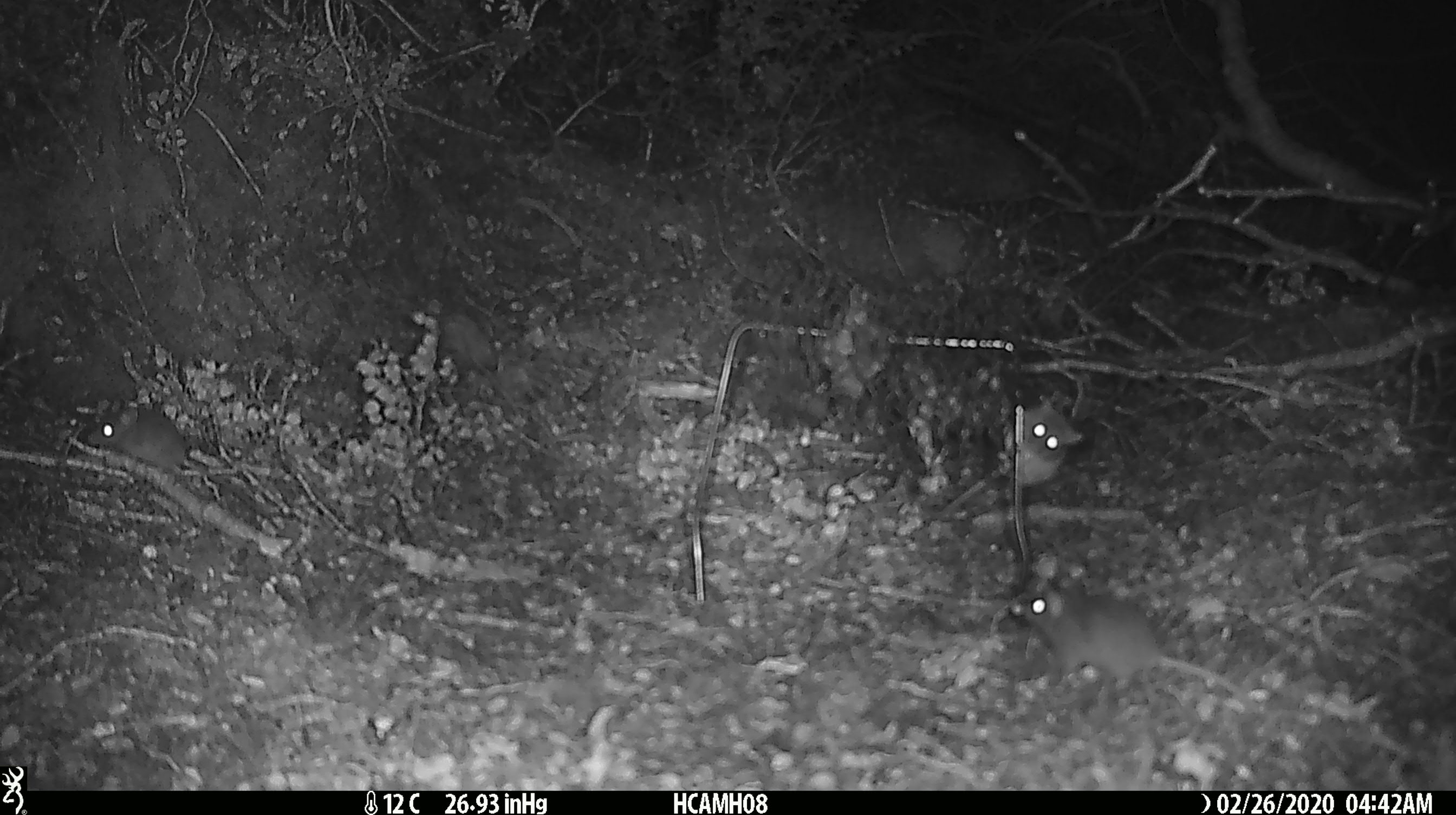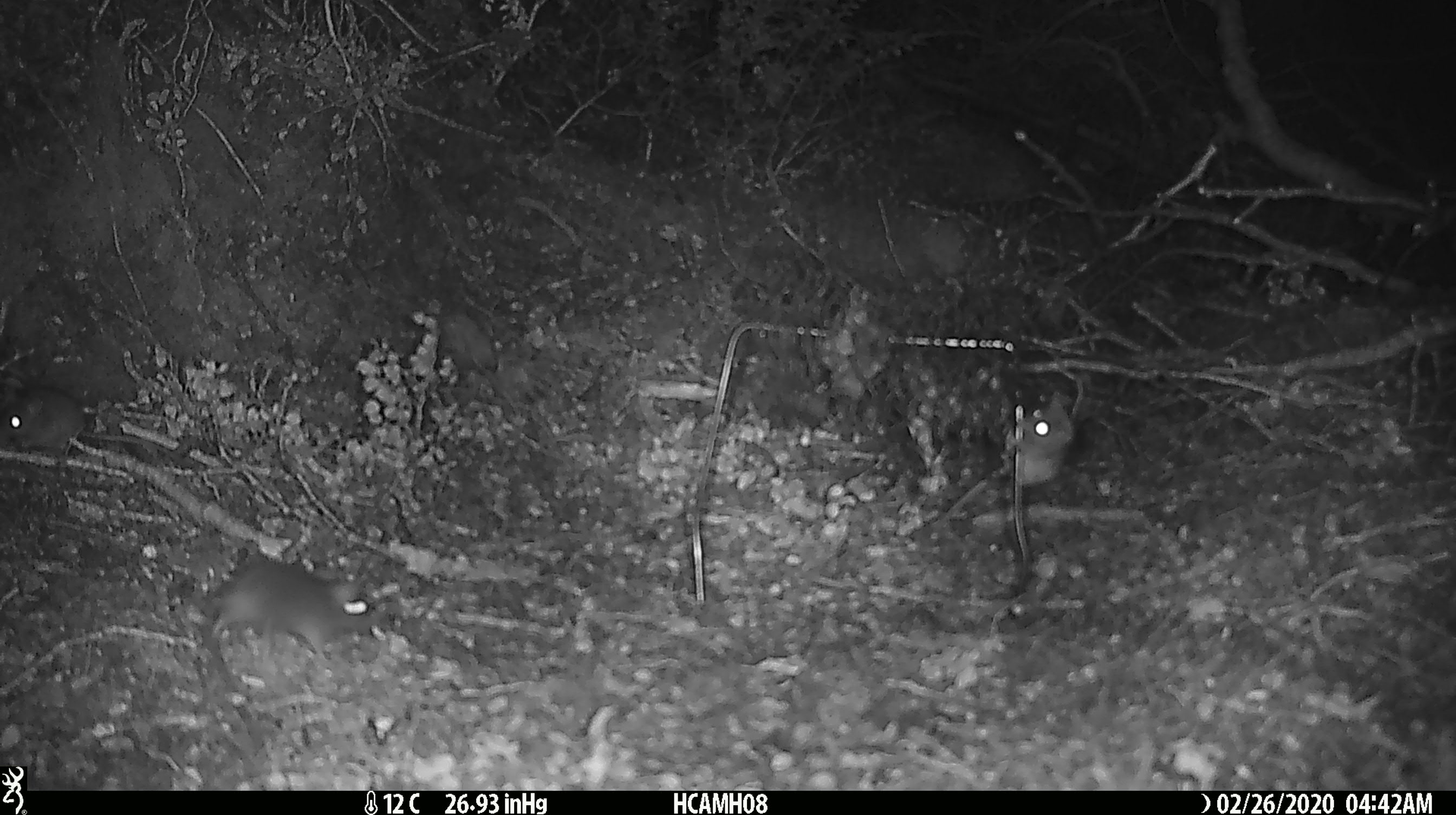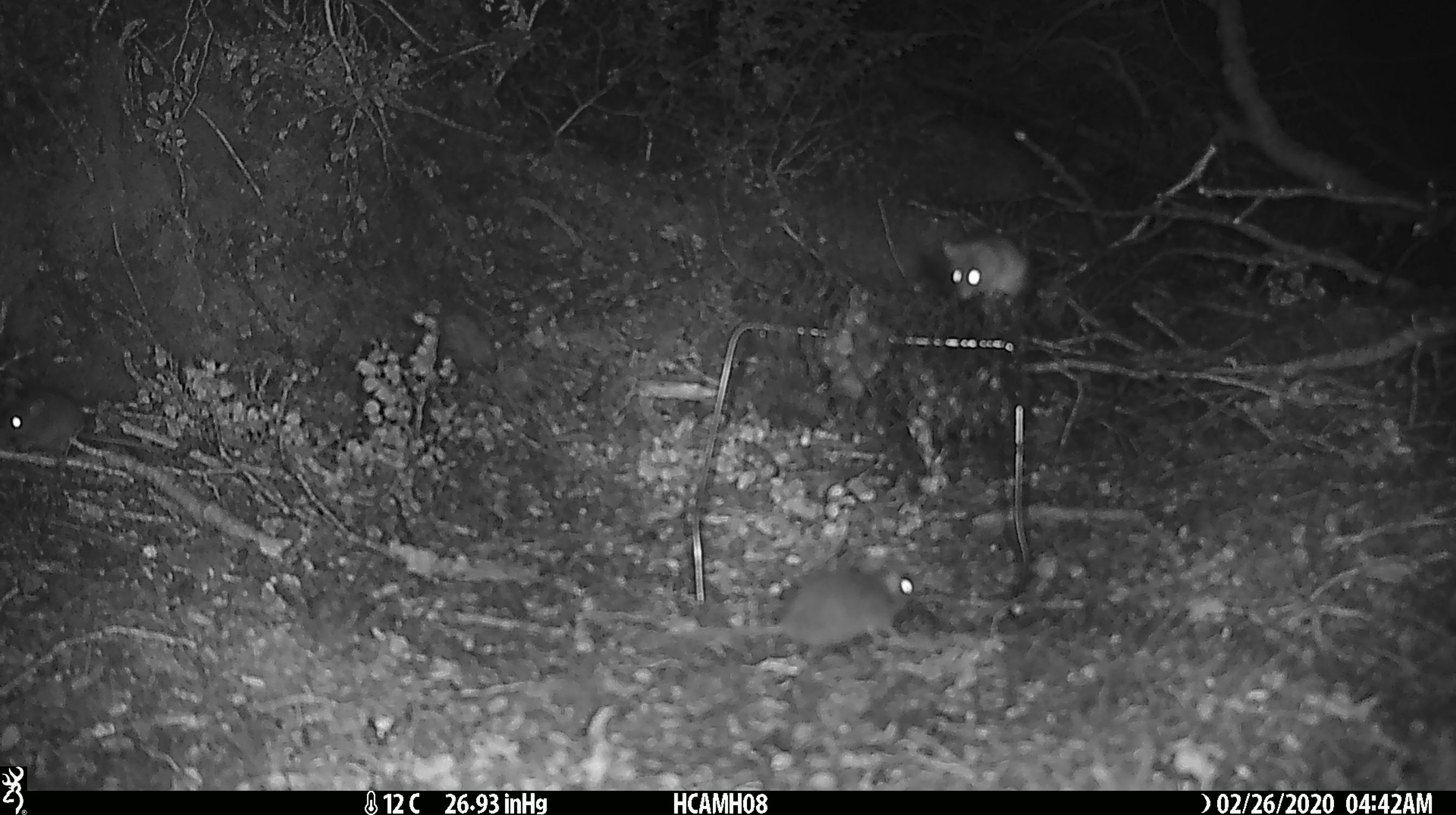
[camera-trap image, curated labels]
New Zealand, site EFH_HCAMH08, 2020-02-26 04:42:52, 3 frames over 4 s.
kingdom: Animalia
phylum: Chordata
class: Mammalia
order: Rodentia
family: Muridae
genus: Mus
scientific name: Mus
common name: mouse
Mouse (Mus).